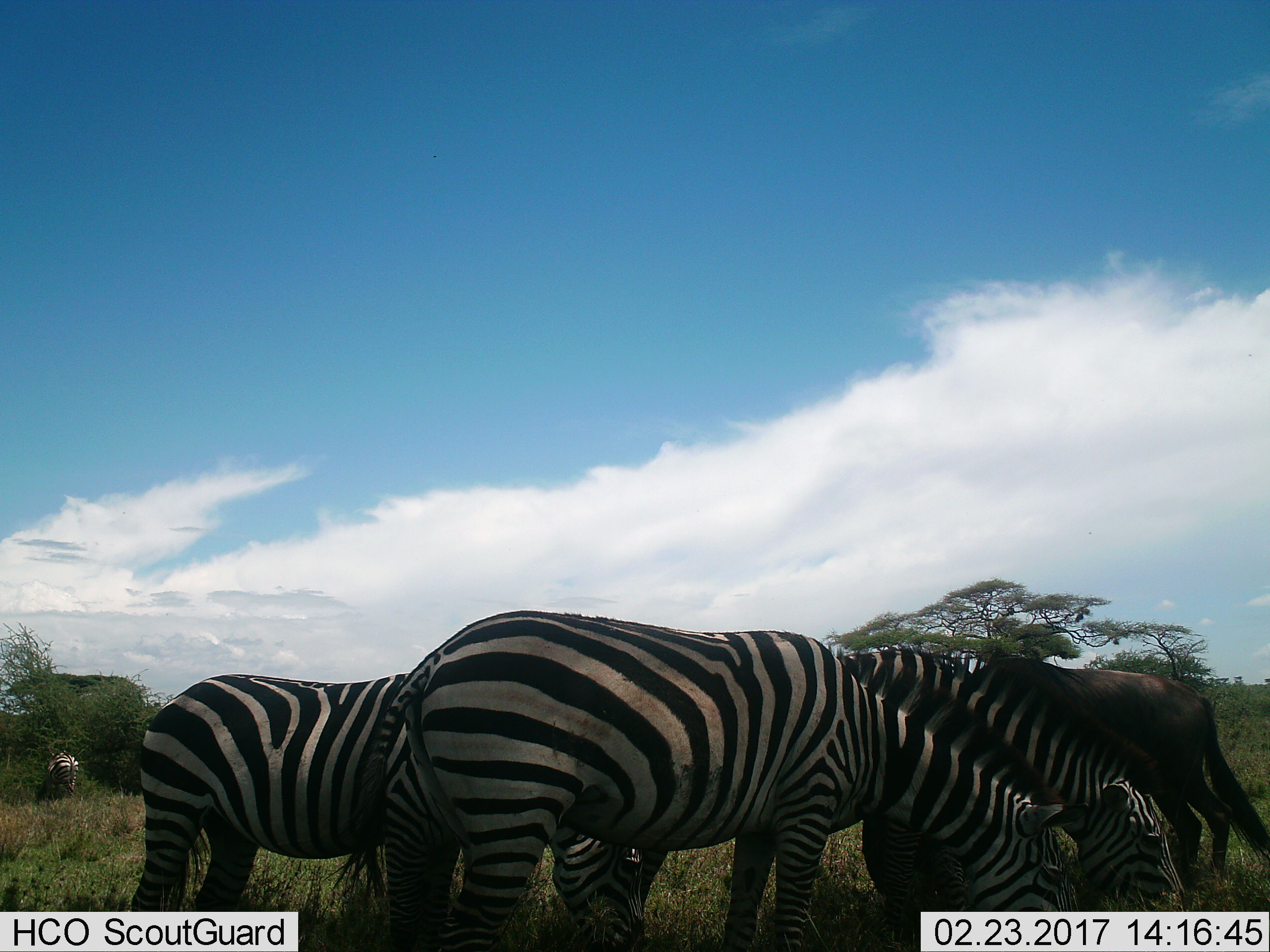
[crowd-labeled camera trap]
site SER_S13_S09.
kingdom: Animalia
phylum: Chordata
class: Mammalia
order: Artiodactyla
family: Bovidae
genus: Connochaetes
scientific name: Connochaetes taurinus taurinus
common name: blue wildebeest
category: wildebeestblue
Wildebeestblue (blue wildebeest) (Connochaetes taurinus taurinus), count 1. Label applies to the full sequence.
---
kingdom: Animalia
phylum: Chordata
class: Mammalia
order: Perissodactyla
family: Equidae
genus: Equus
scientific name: Equus quagga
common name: plains zebra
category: zebraplains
Zebraplains (plains zebra) (Equus quagga), count 4. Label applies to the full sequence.